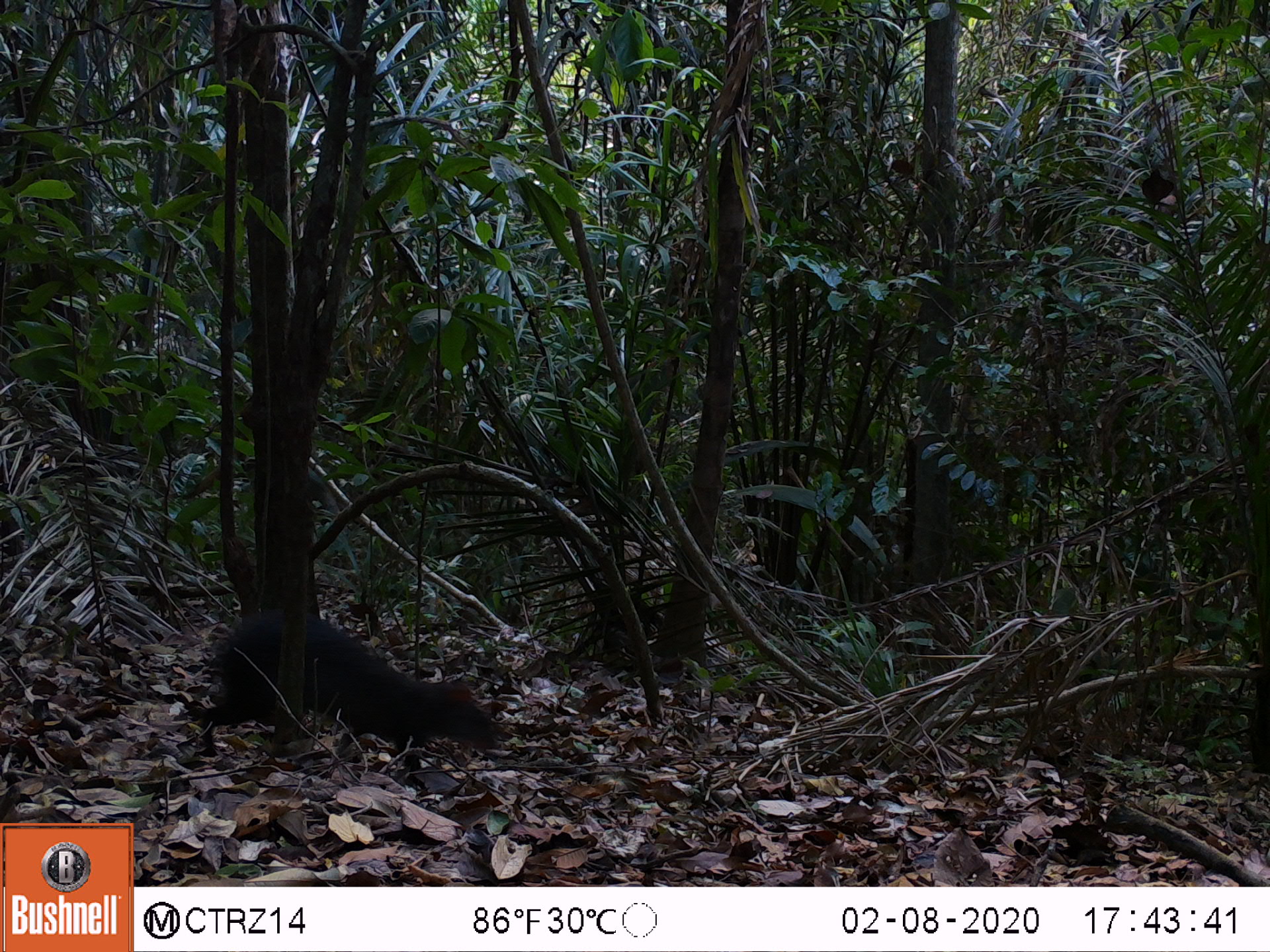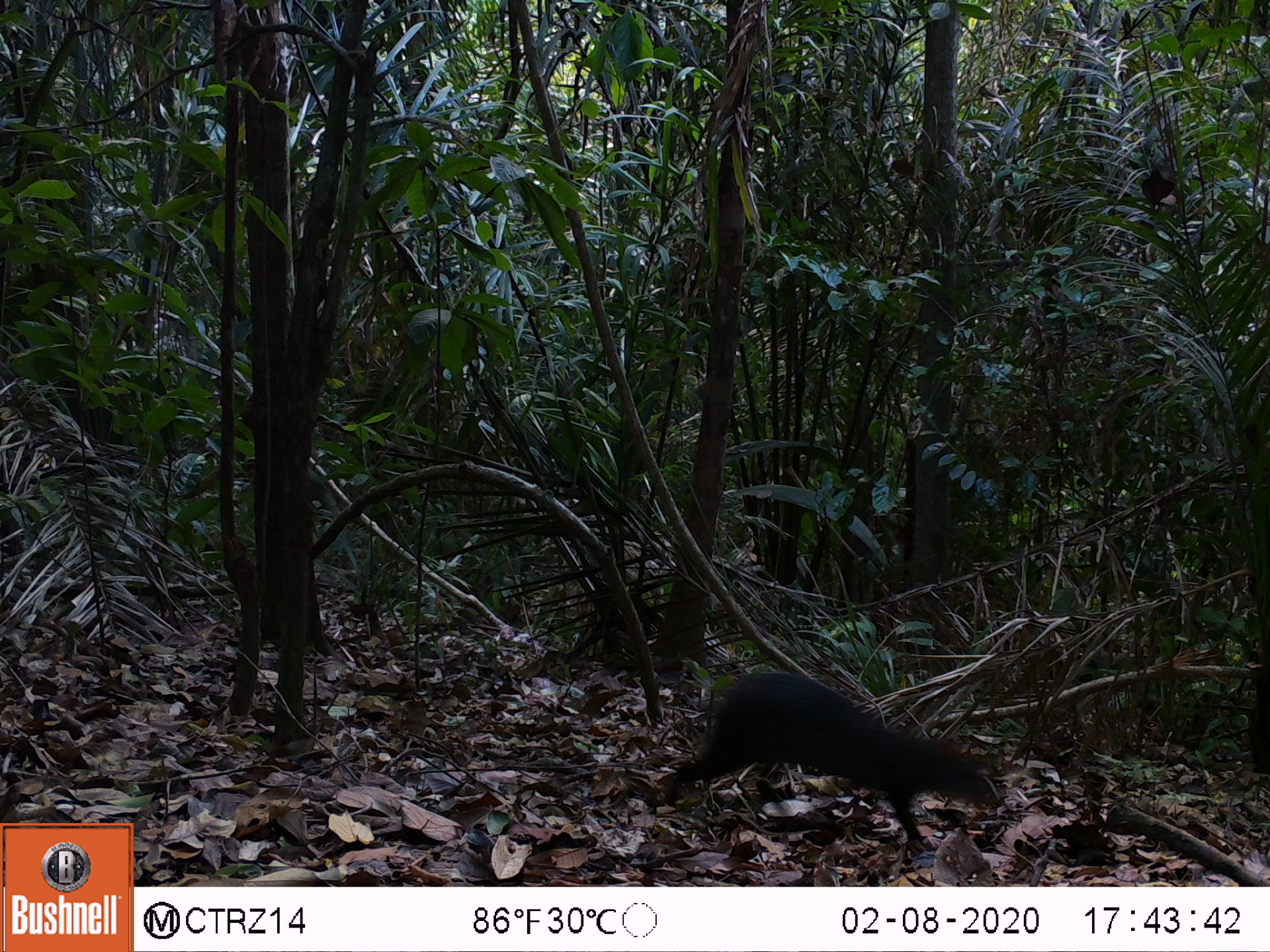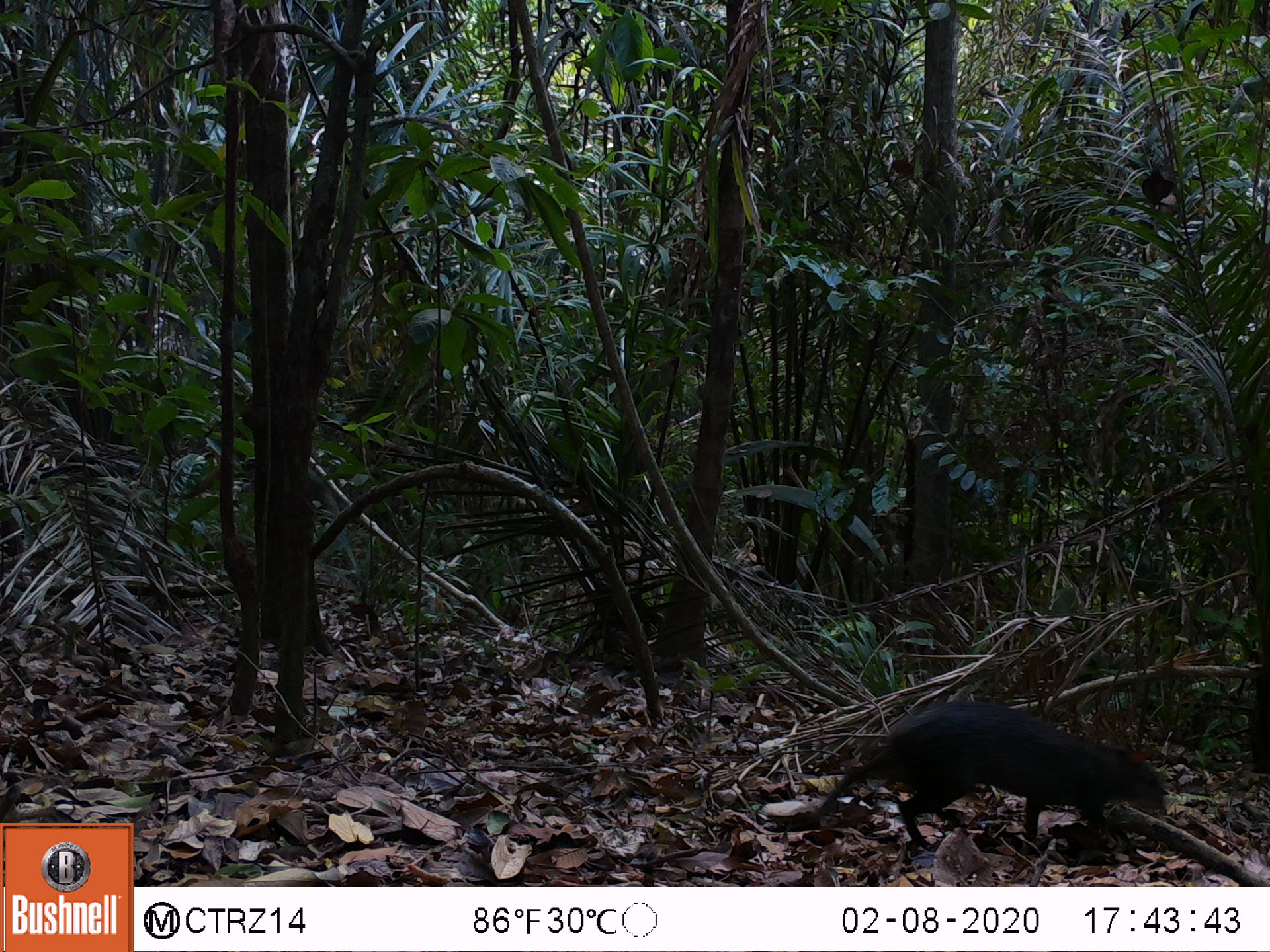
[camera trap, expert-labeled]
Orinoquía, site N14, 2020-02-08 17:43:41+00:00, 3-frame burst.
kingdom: Animalia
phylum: Chordata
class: Mammalia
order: Rodentia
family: Dasyproctidae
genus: Dasyprocta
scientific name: Dasyprocta fuliginosa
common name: black agouti